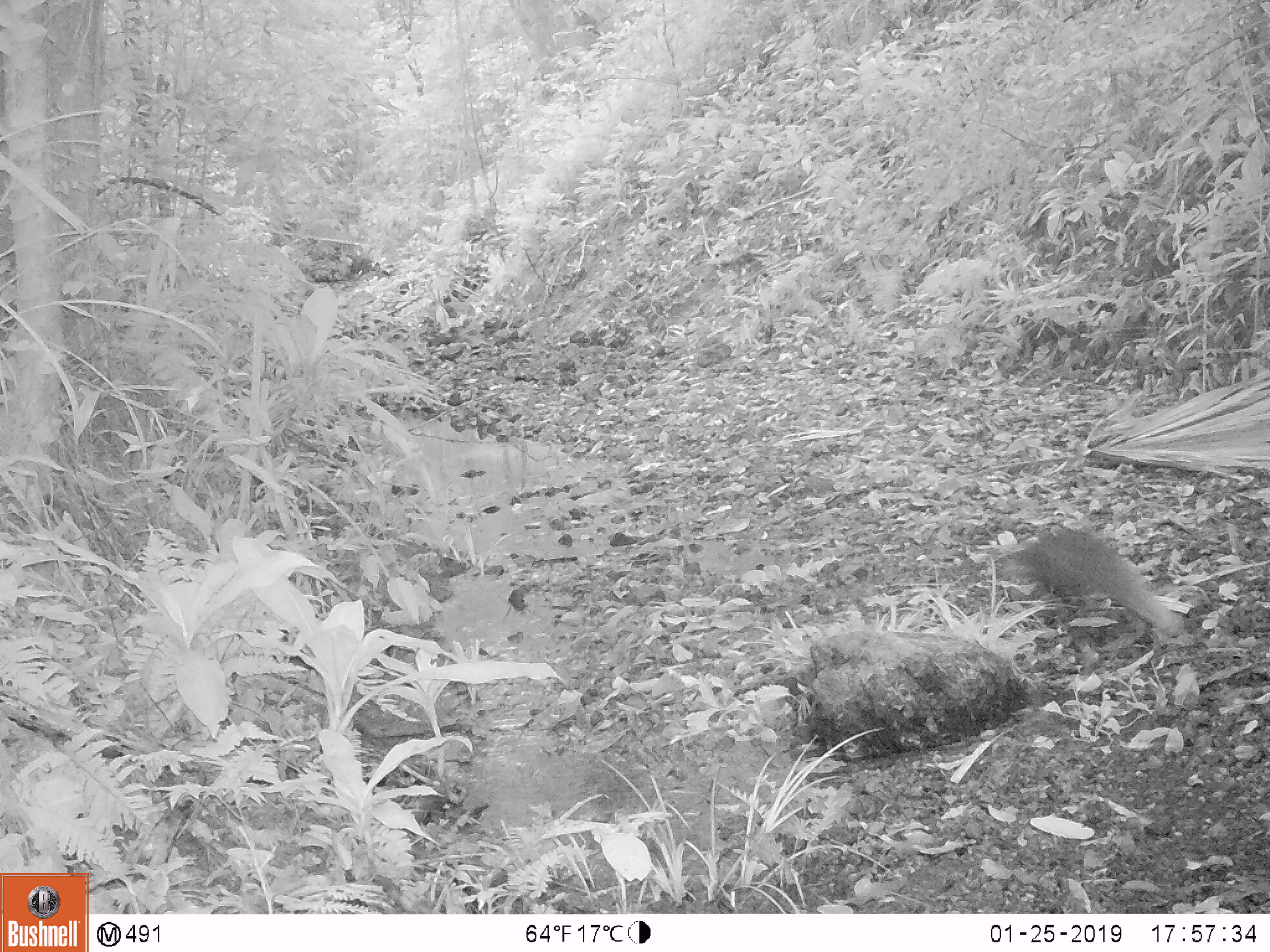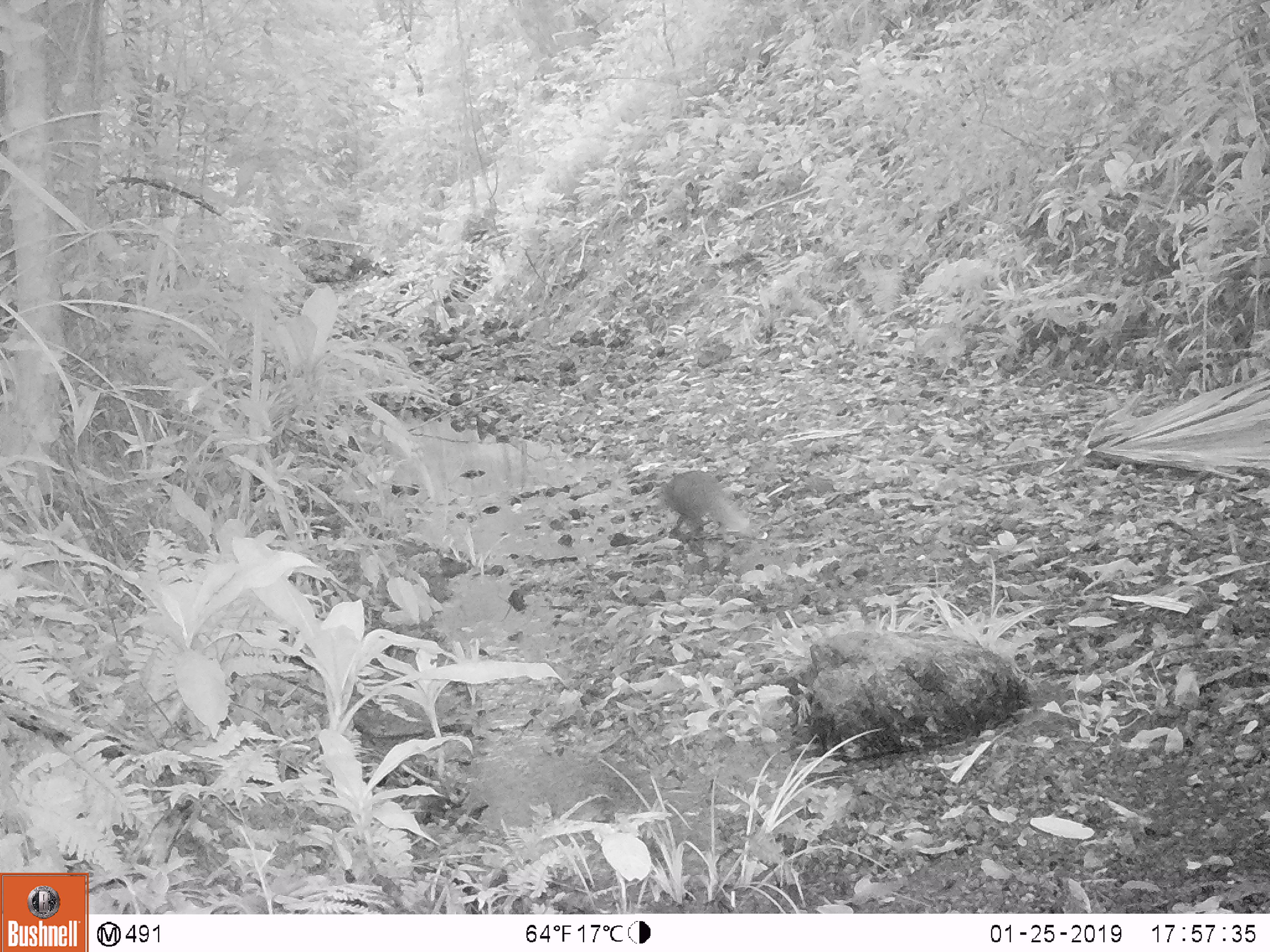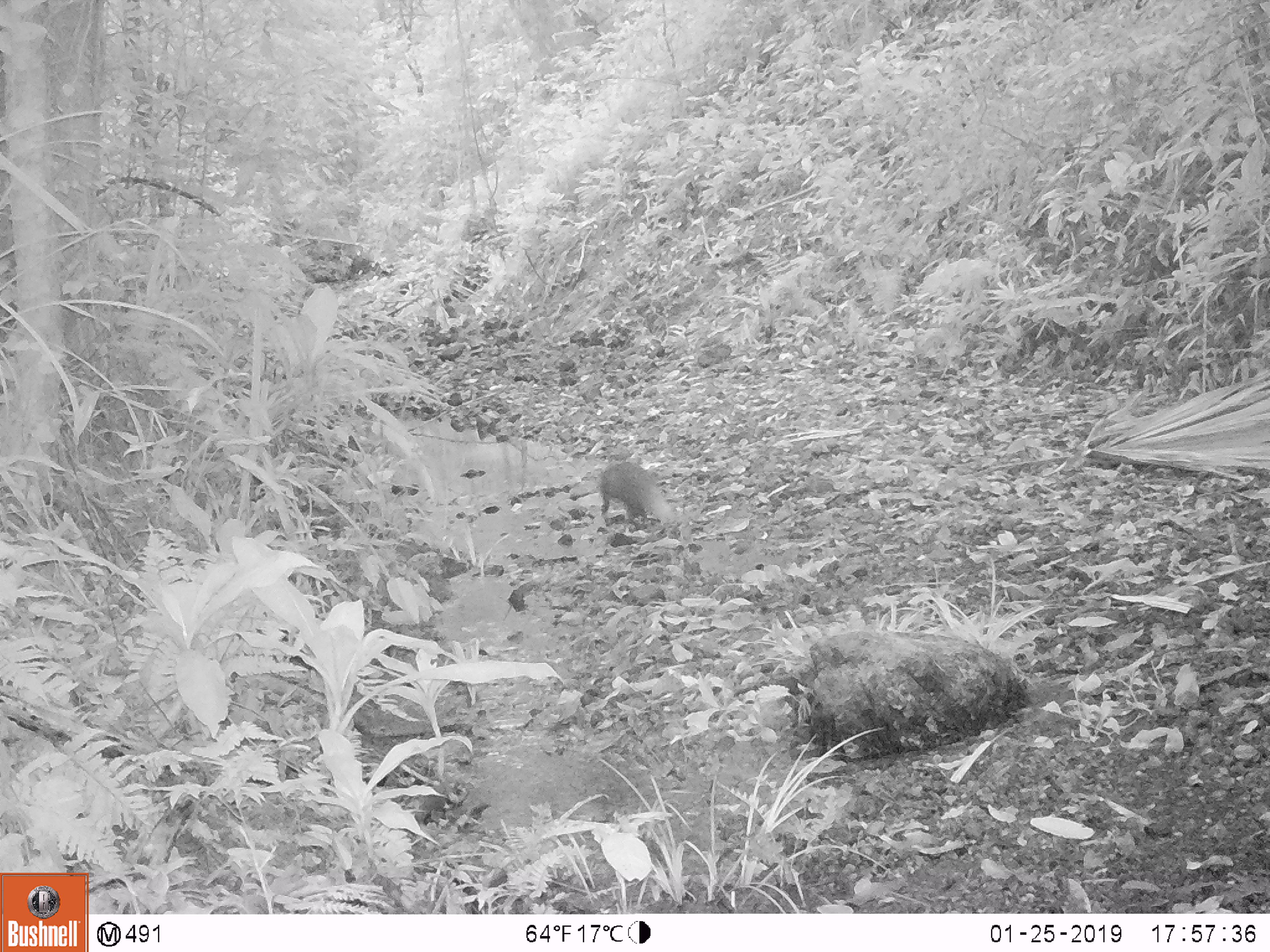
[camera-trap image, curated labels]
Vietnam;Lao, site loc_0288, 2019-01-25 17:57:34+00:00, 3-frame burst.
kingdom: Animalia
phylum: Chordata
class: Mammalia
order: Carnivora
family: Herpestidae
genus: Urva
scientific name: Urva urva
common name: crab-eating mongoose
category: crab eating mongoose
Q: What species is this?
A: Crab eating mongoose (crab-eating mongoose) (Urva urva).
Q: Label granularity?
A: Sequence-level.